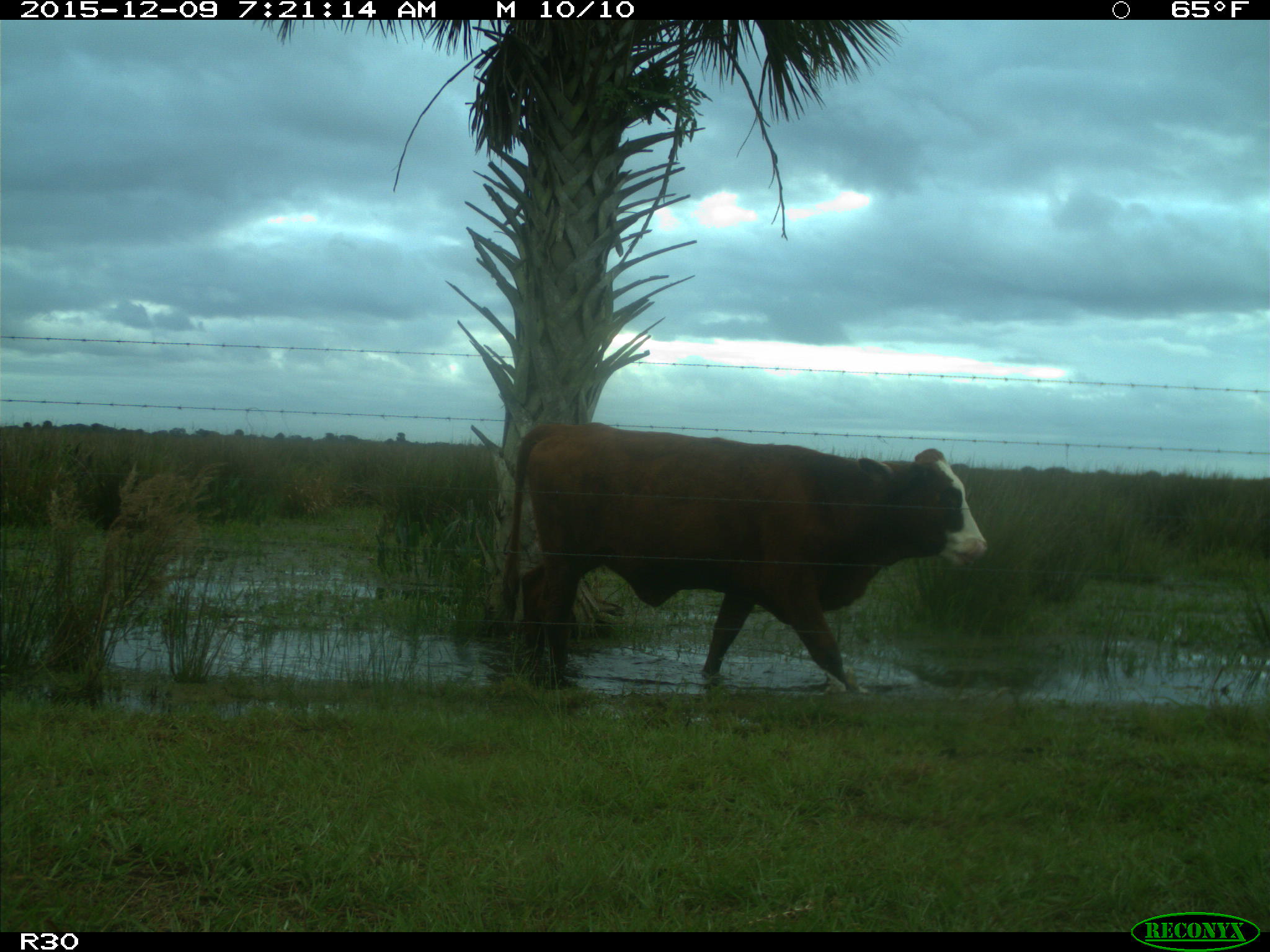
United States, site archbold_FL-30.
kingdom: Animalia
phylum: Chordata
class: Mammalia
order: Artiodactyla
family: Bovidae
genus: Bos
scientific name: Bos taurus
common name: domestic cow